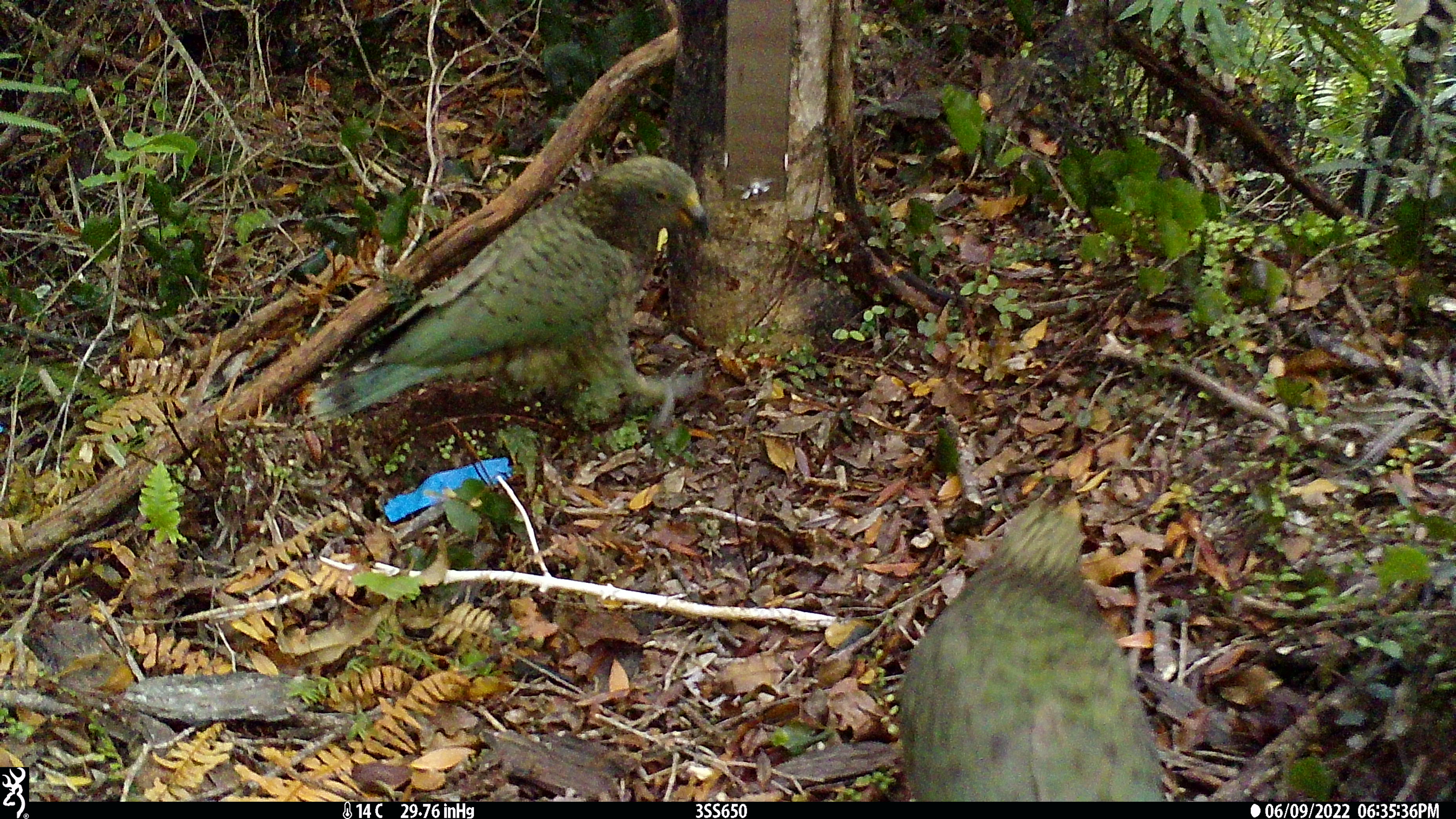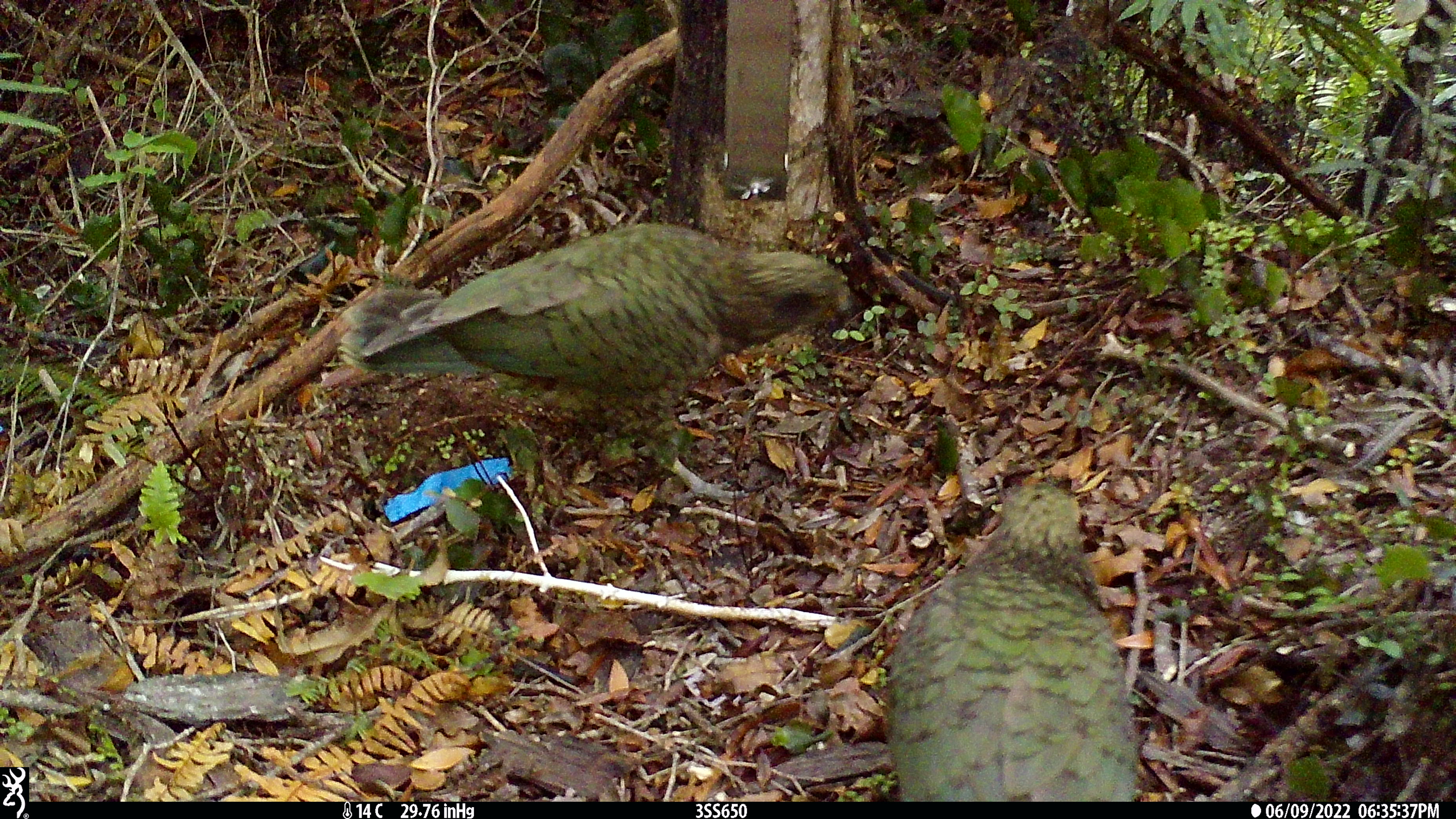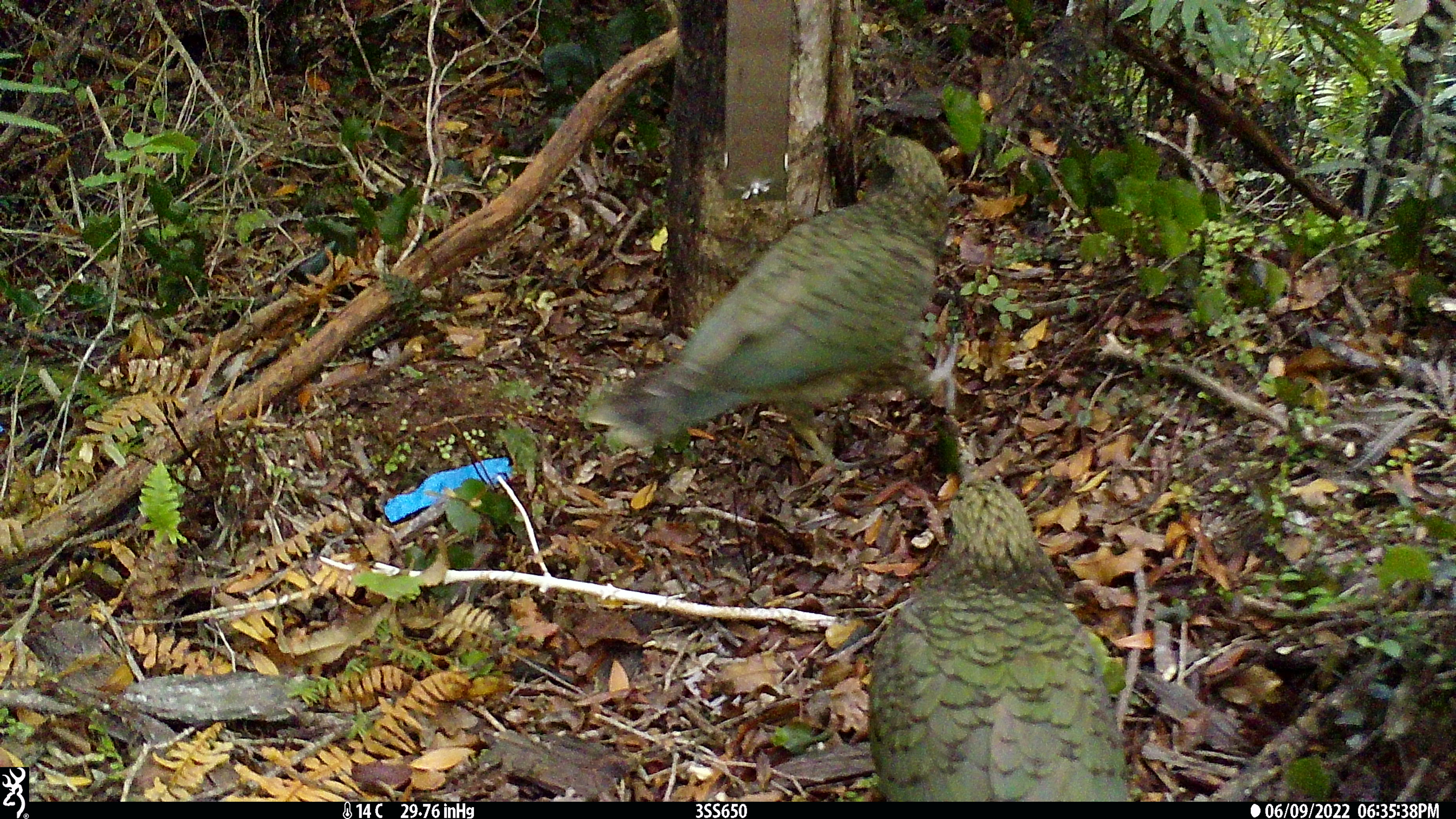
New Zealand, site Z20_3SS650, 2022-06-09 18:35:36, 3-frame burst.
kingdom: Animalia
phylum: Chordata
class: Aves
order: Psittaciformes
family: Strigopidae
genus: Nestor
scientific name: Nestor notabilis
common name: kea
Kea (Nestor notabilis).